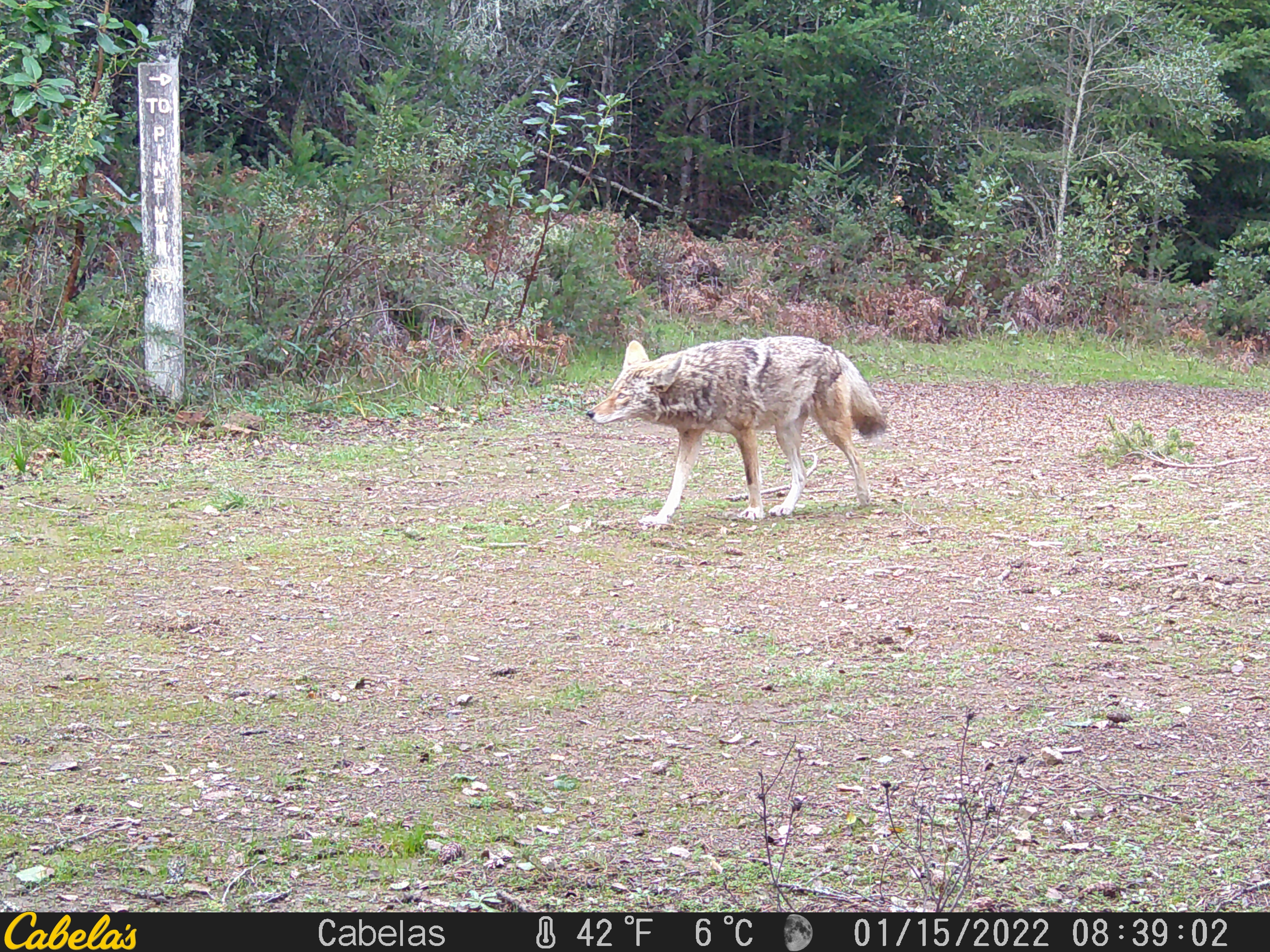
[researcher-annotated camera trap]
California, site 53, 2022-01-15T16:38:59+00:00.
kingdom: Animalia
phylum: Chordata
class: Mammalia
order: Carnivora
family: Canidae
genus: Canis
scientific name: Canis latrans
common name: coyote